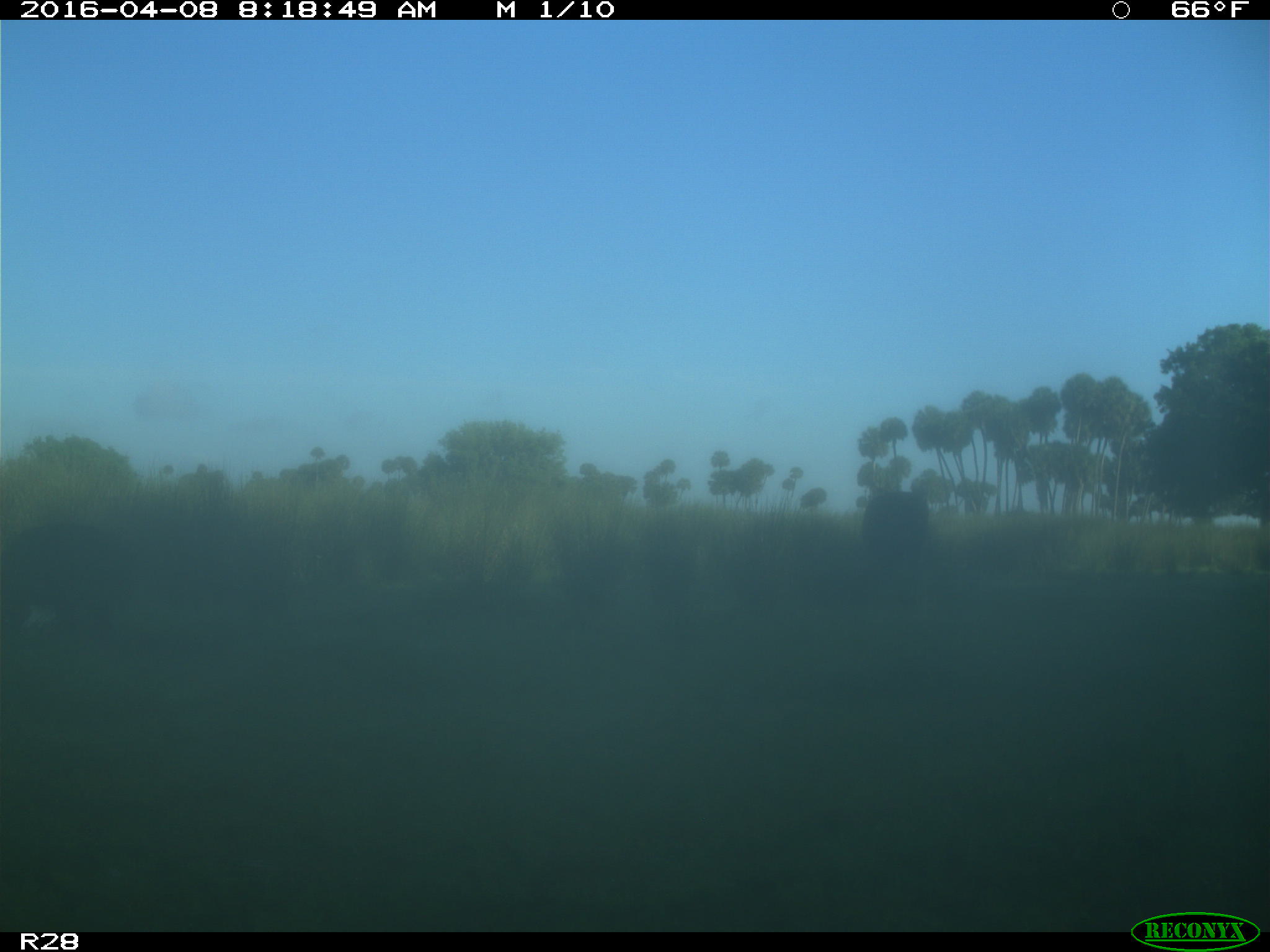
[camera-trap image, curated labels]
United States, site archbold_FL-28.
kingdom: Animalia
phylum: Chordata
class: Mammalia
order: Artiodactyla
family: Bovidae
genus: Bos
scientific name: Bos taurus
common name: domestic cow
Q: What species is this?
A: Bos taurus (domestic cow).